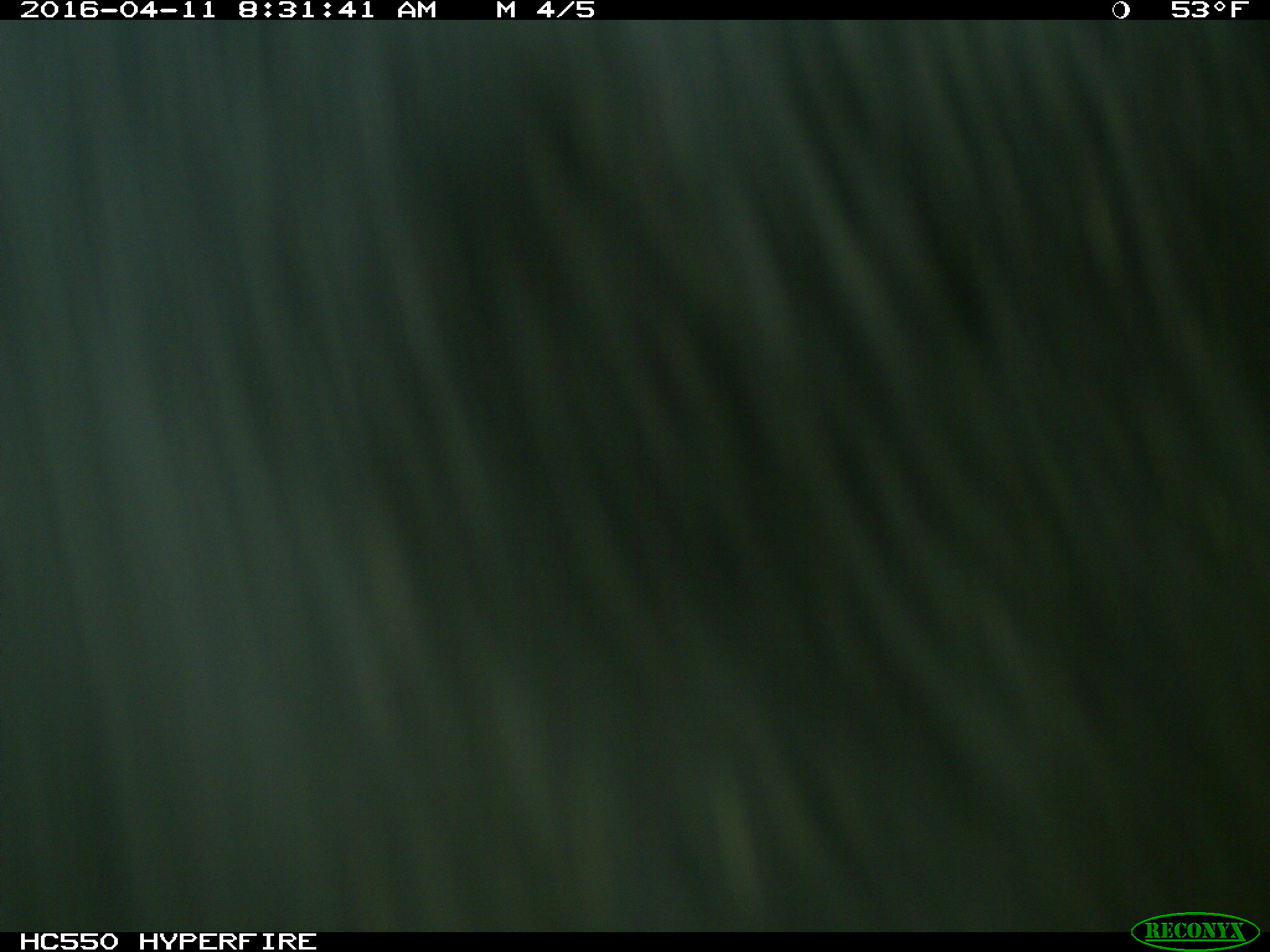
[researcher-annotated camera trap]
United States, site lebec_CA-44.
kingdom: Animalia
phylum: Chordata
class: Mammalia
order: Artiodactyla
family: Bovidae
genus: Bos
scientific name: Bos taurus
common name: domestic cow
Bos taurus (domestic cow).